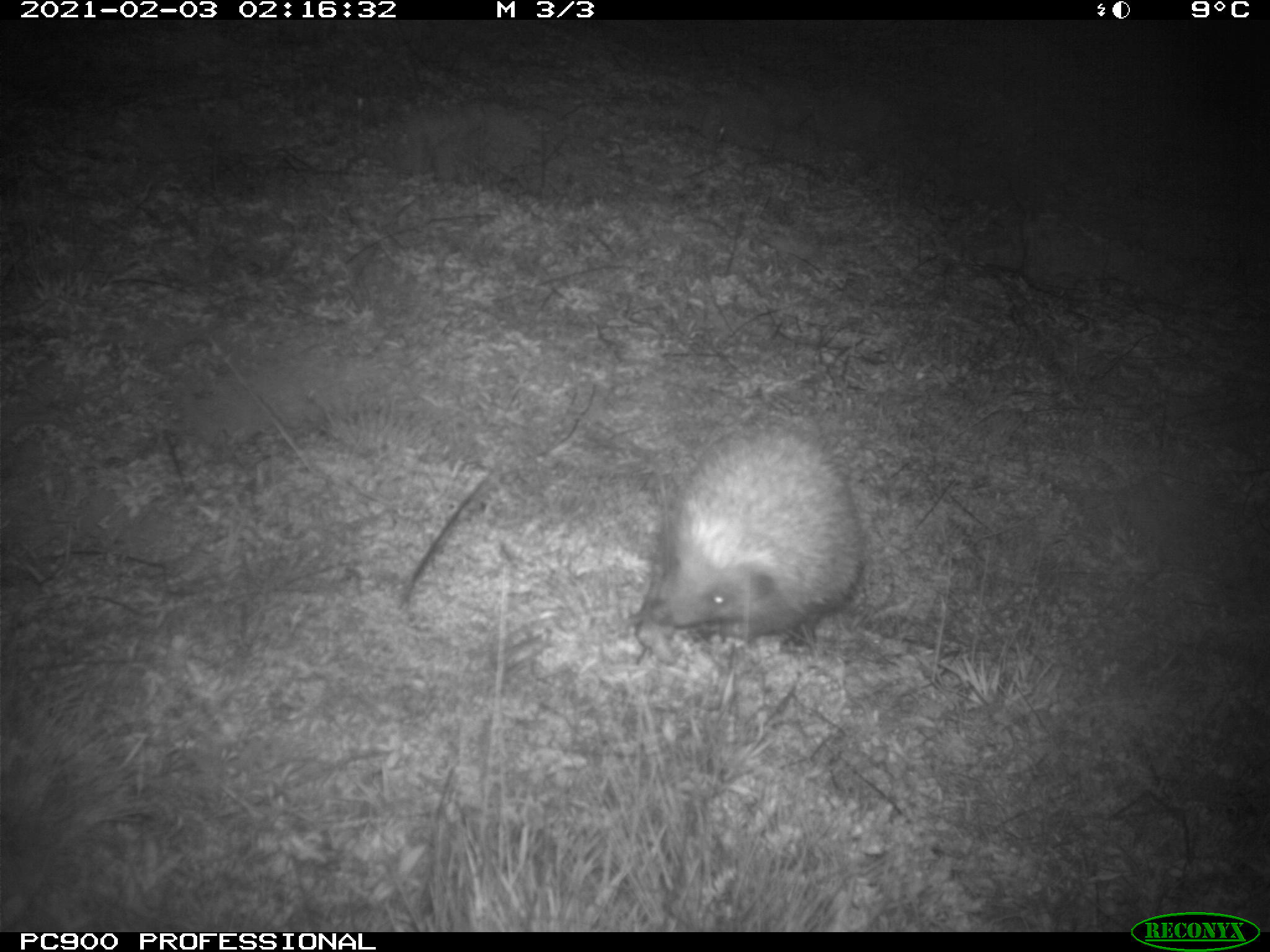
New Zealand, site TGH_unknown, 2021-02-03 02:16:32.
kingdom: Animalia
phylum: Chordata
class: Mammalia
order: Eulipotyphla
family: Erinaceidae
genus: Erinaceus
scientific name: Erinaceus europaeus europaeus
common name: european hedgehog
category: hedgehog